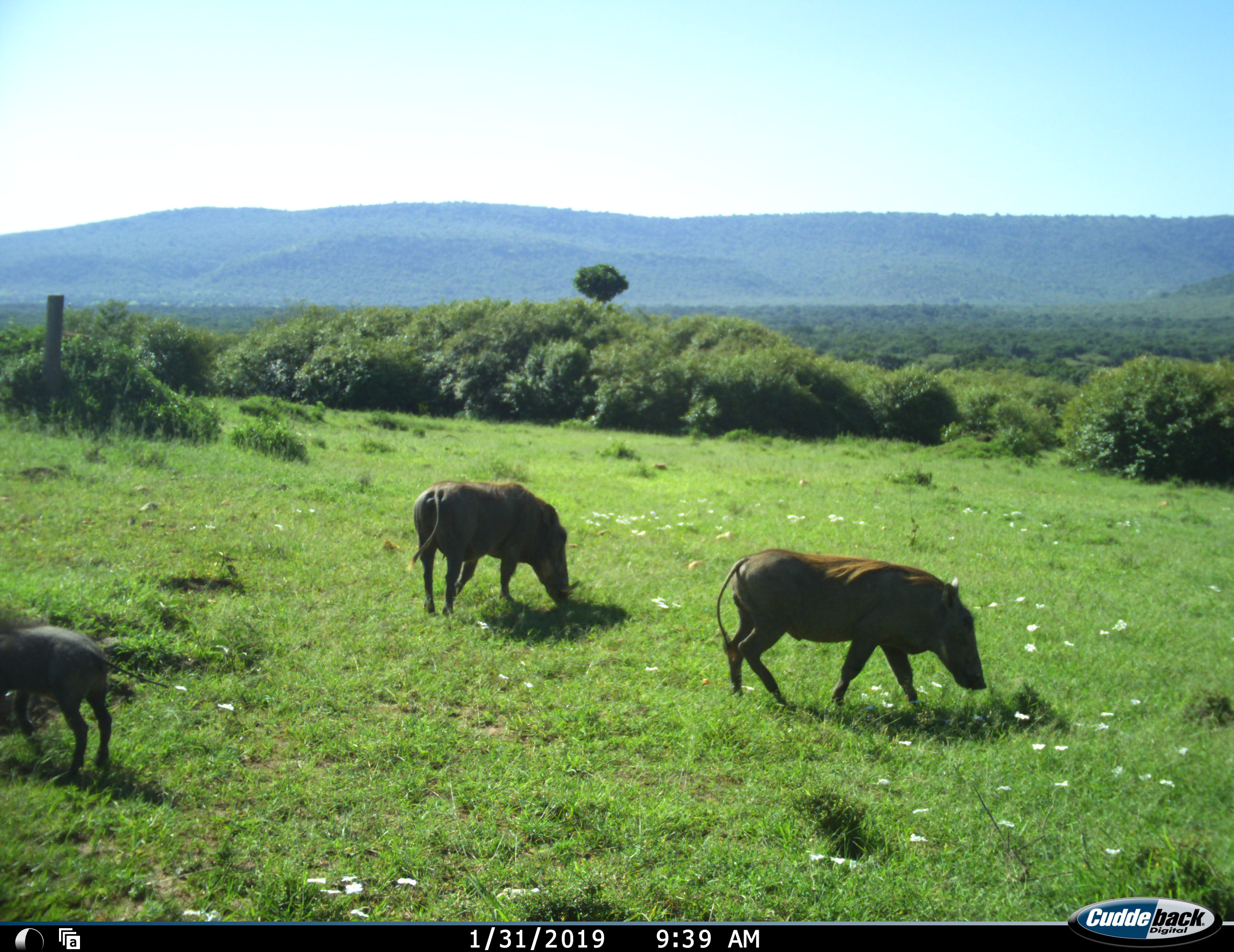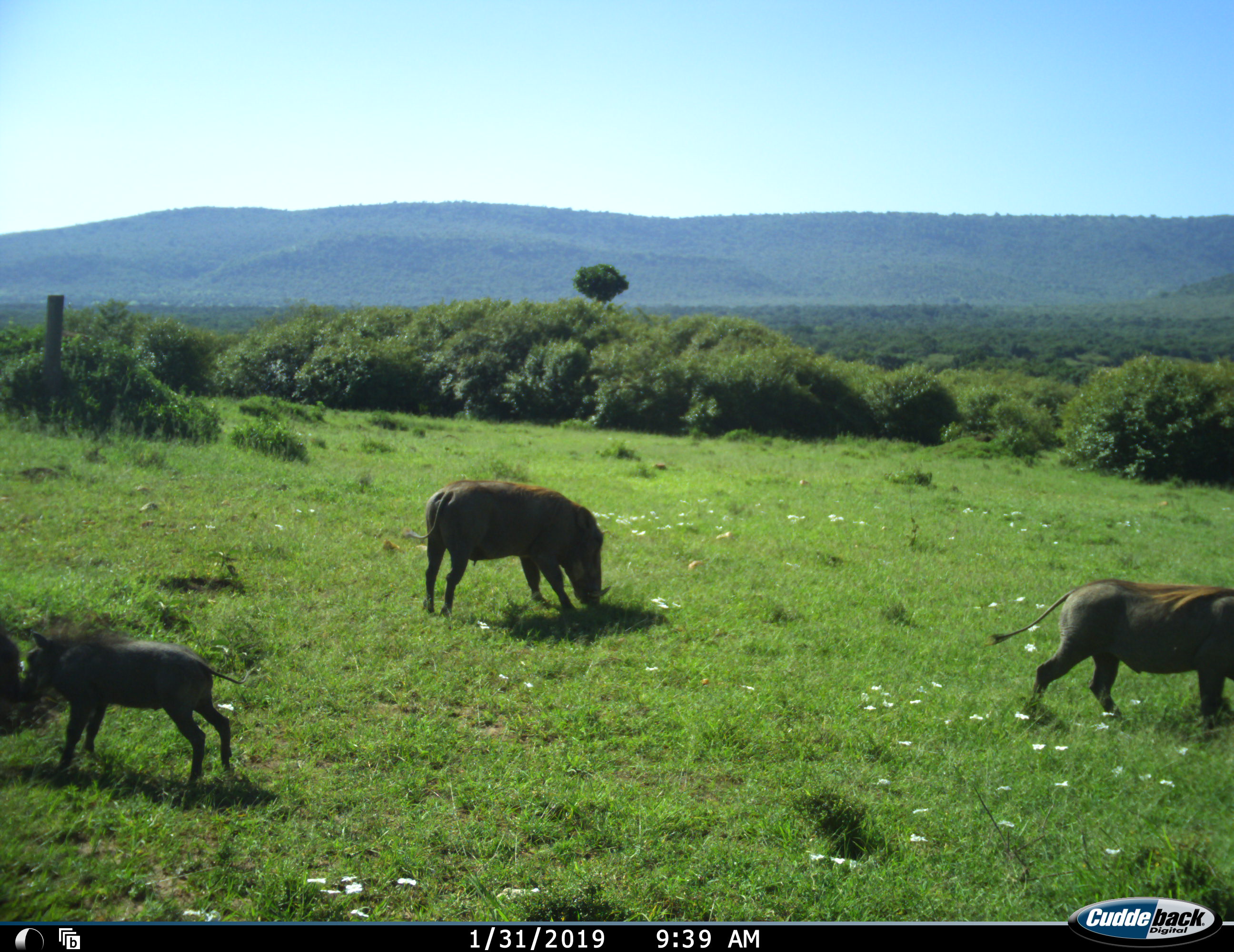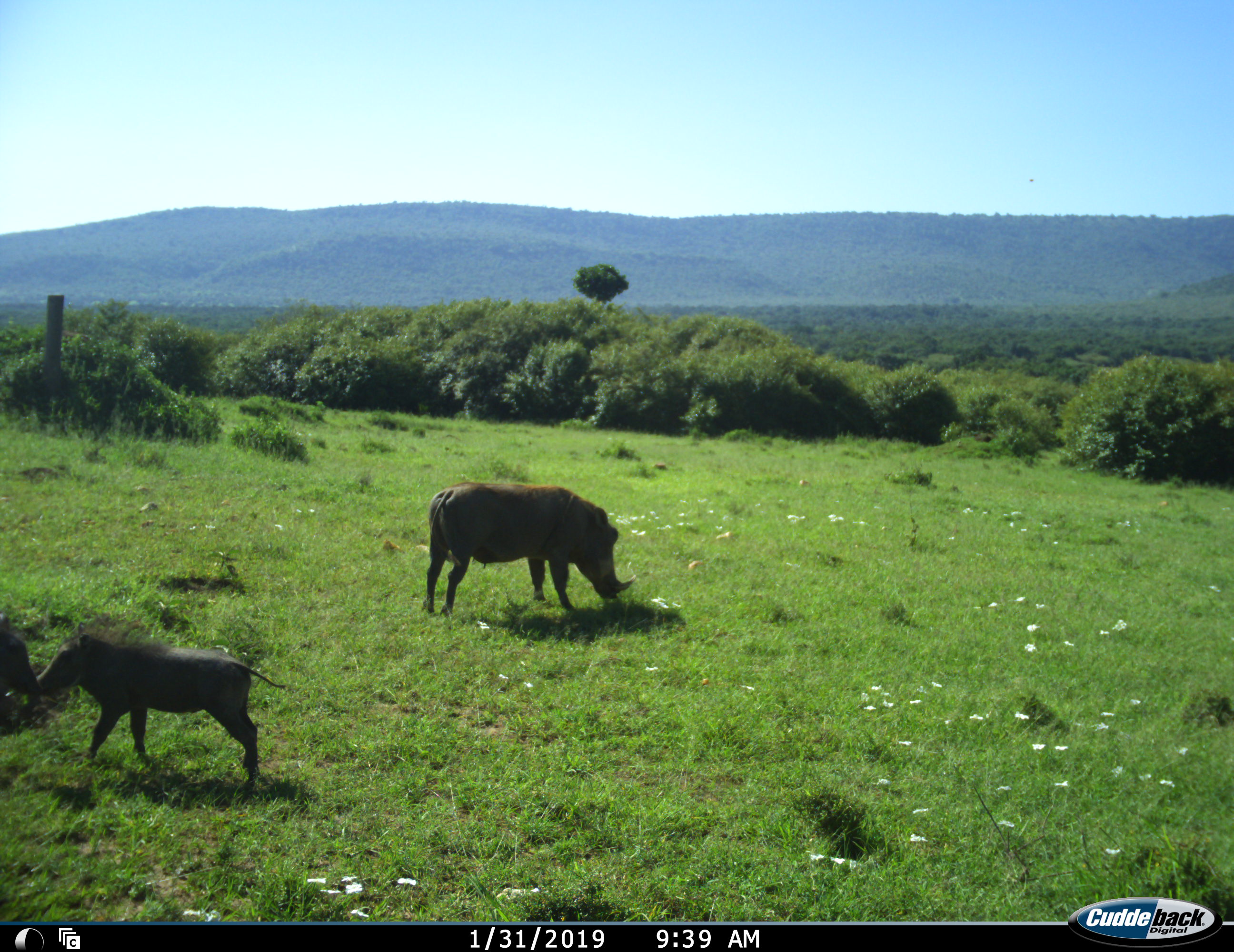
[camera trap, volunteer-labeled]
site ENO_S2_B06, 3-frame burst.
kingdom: Animalia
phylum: Chordata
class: Mammalia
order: Artiodactyla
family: Suidae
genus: Phacochoerus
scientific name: Phacochoerus africanus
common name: warthog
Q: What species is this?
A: Warthog (Phacochoerus africanus).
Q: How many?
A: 4.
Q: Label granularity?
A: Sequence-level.